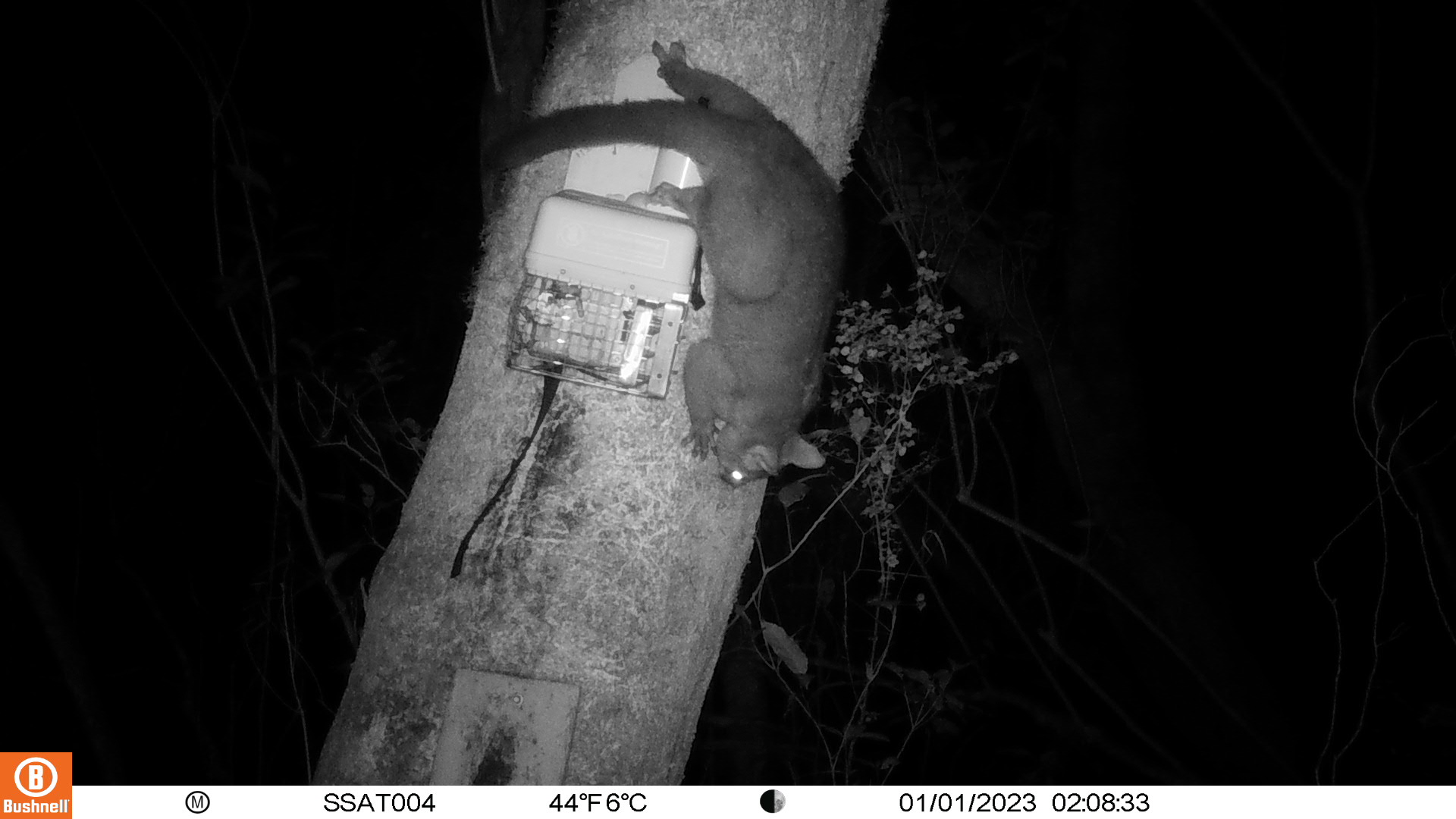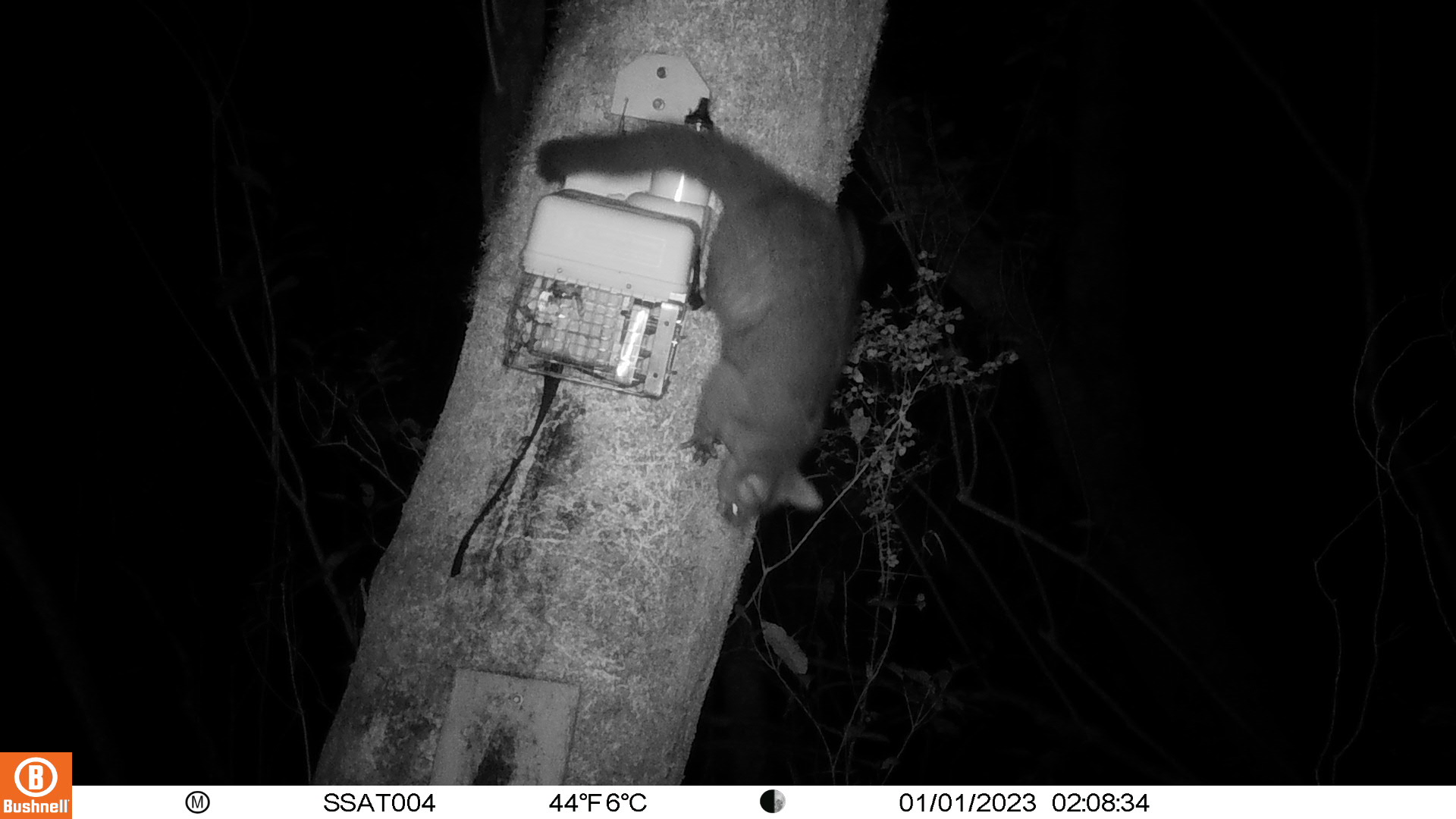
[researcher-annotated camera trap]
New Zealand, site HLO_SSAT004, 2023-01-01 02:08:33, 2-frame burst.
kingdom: Animalia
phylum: Chordata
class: Mammalia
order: Diprotodontia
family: Phalangeridae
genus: Trichosurus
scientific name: Trichosurus vulpecula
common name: common brushtail possum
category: possum